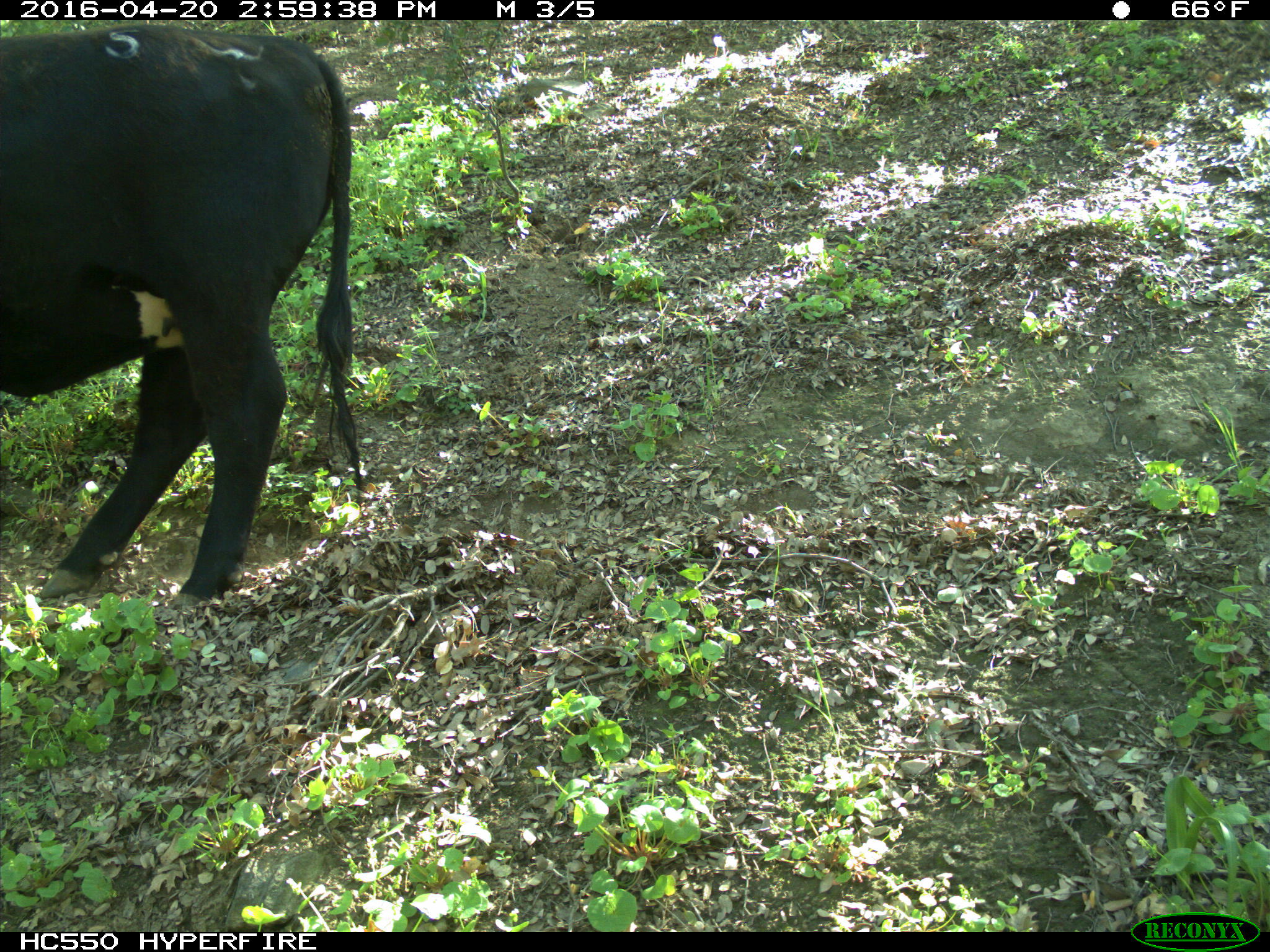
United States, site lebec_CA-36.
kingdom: Animalia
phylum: Chordata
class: Mammalia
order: Artiodactyla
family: Bovidae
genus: Bos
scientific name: Bos taurus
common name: domestic cow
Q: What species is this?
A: Bos taurus (domestic cow).